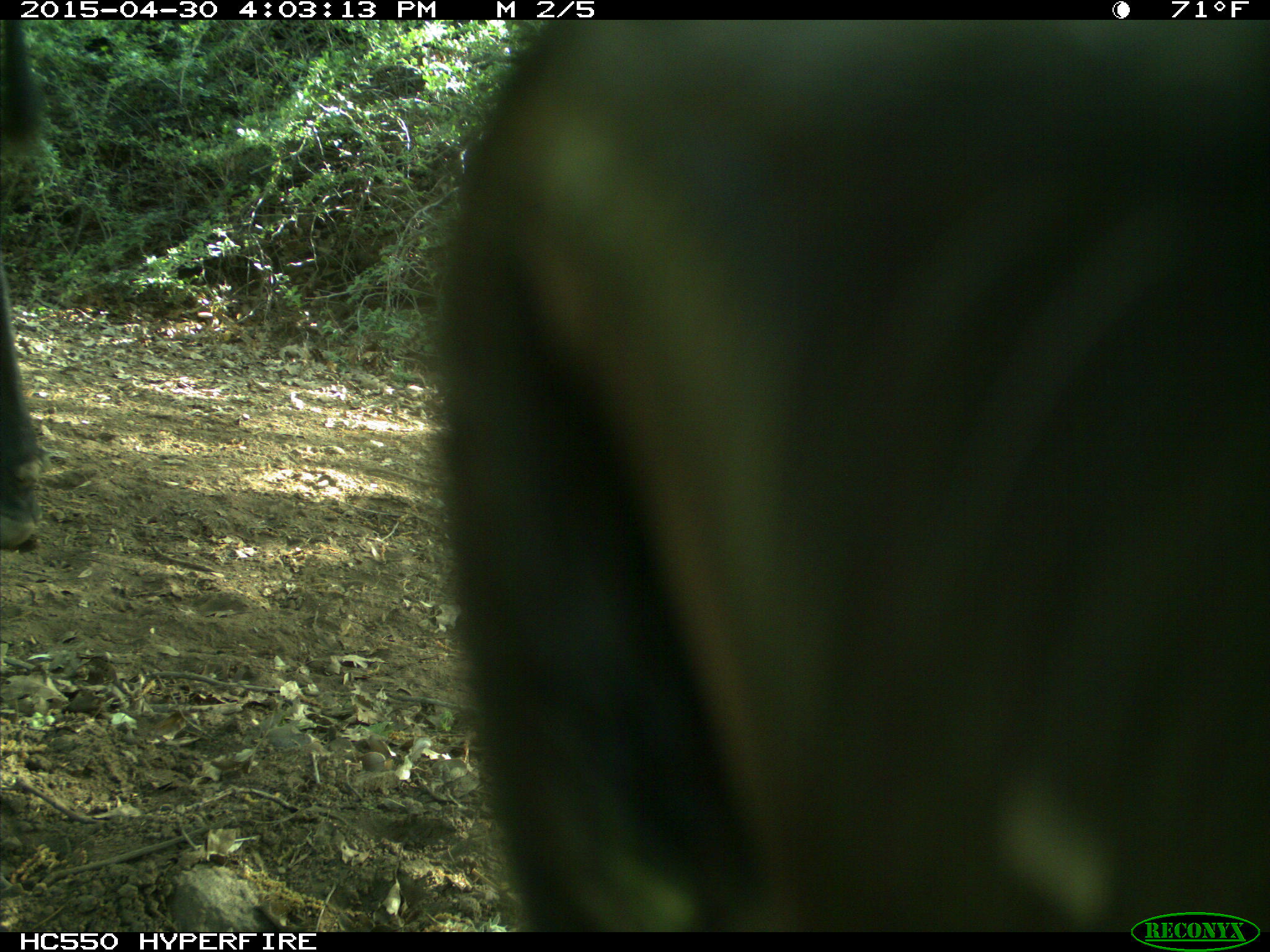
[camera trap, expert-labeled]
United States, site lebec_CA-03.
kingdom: Animalia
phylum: Chordata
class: Mammalia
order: Artiodactyla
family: Bovidae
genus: Bos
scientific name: Bos taurus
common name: domestic cow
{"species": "Bos taurus (domestic cow)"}